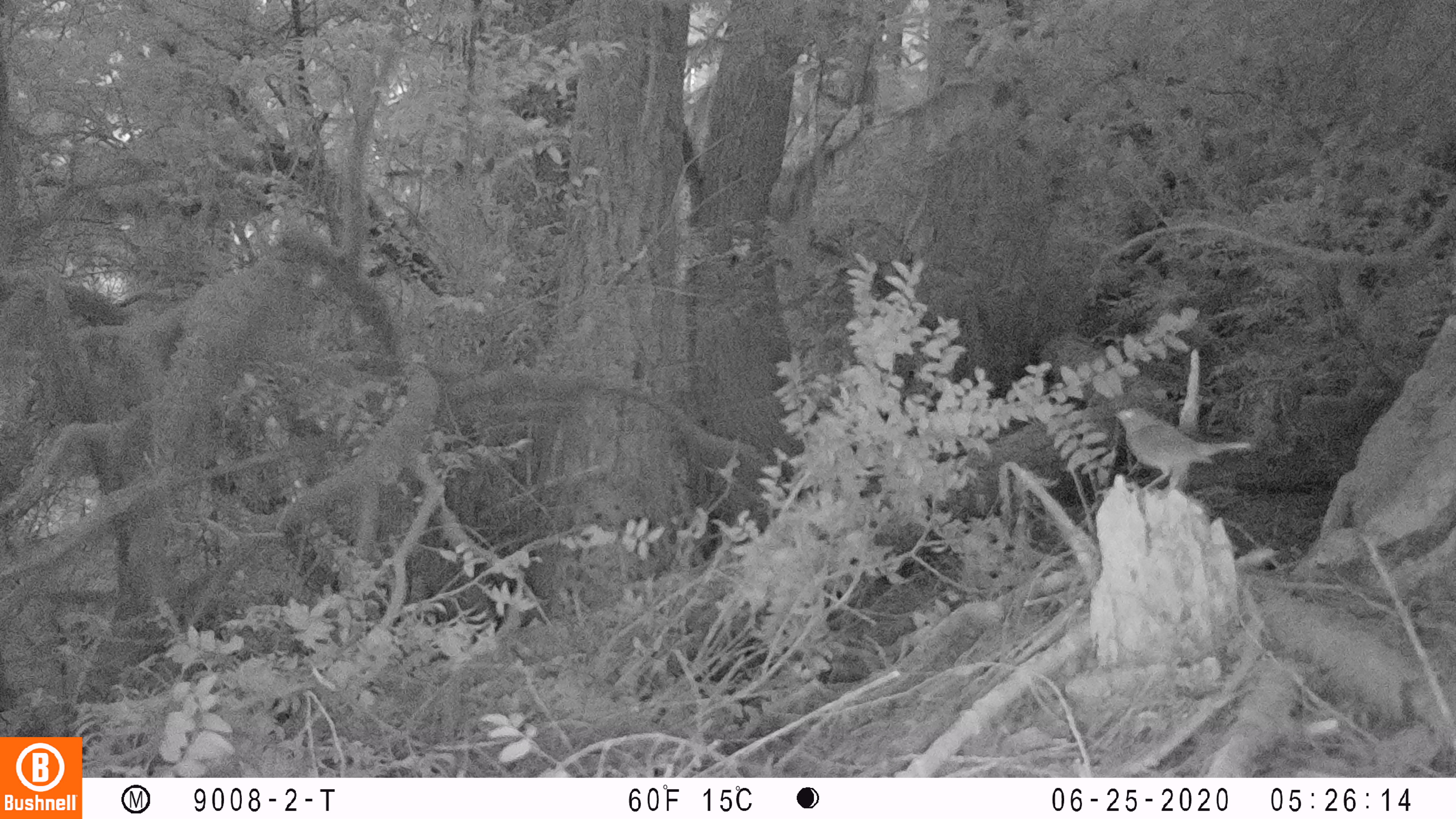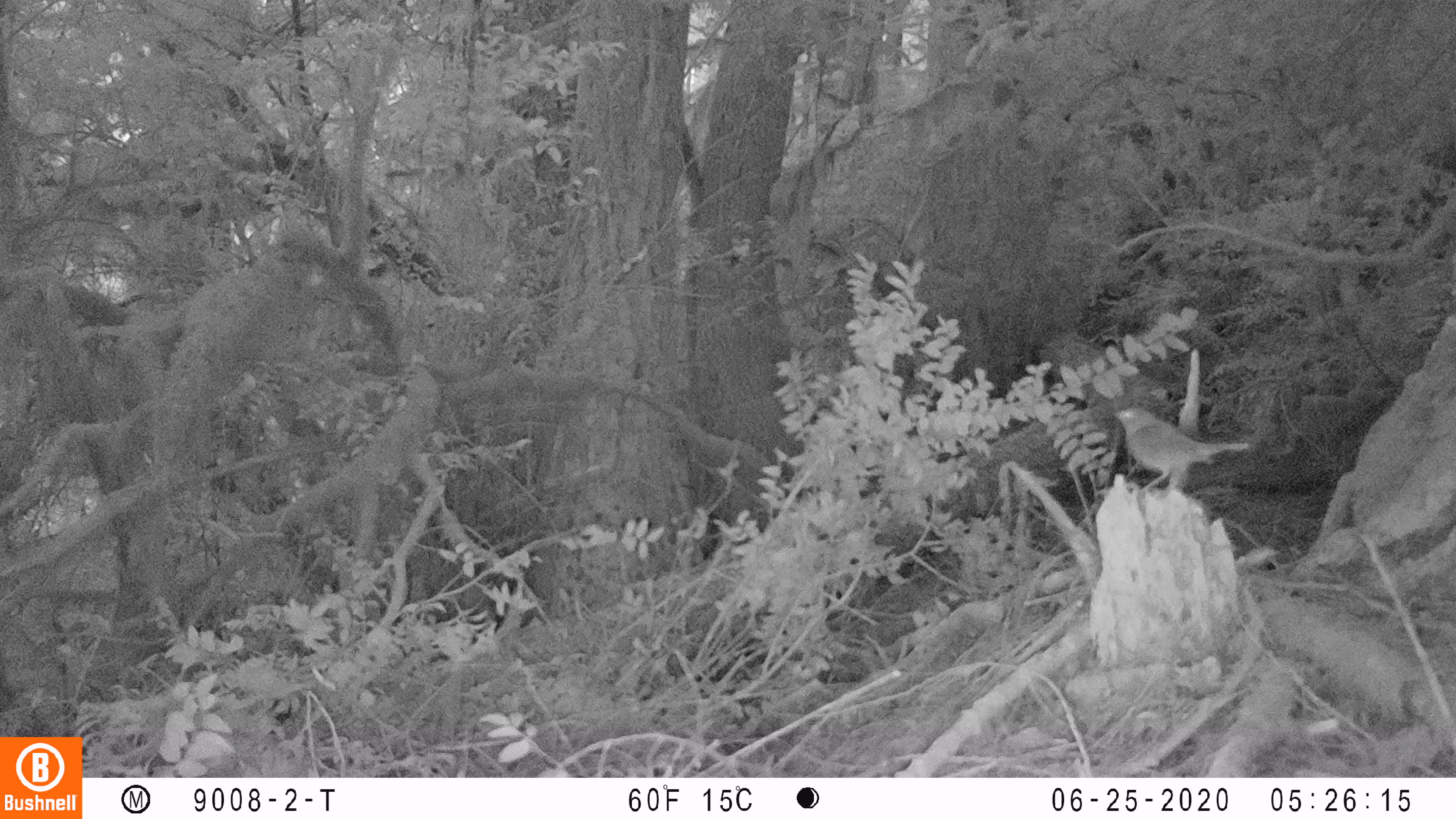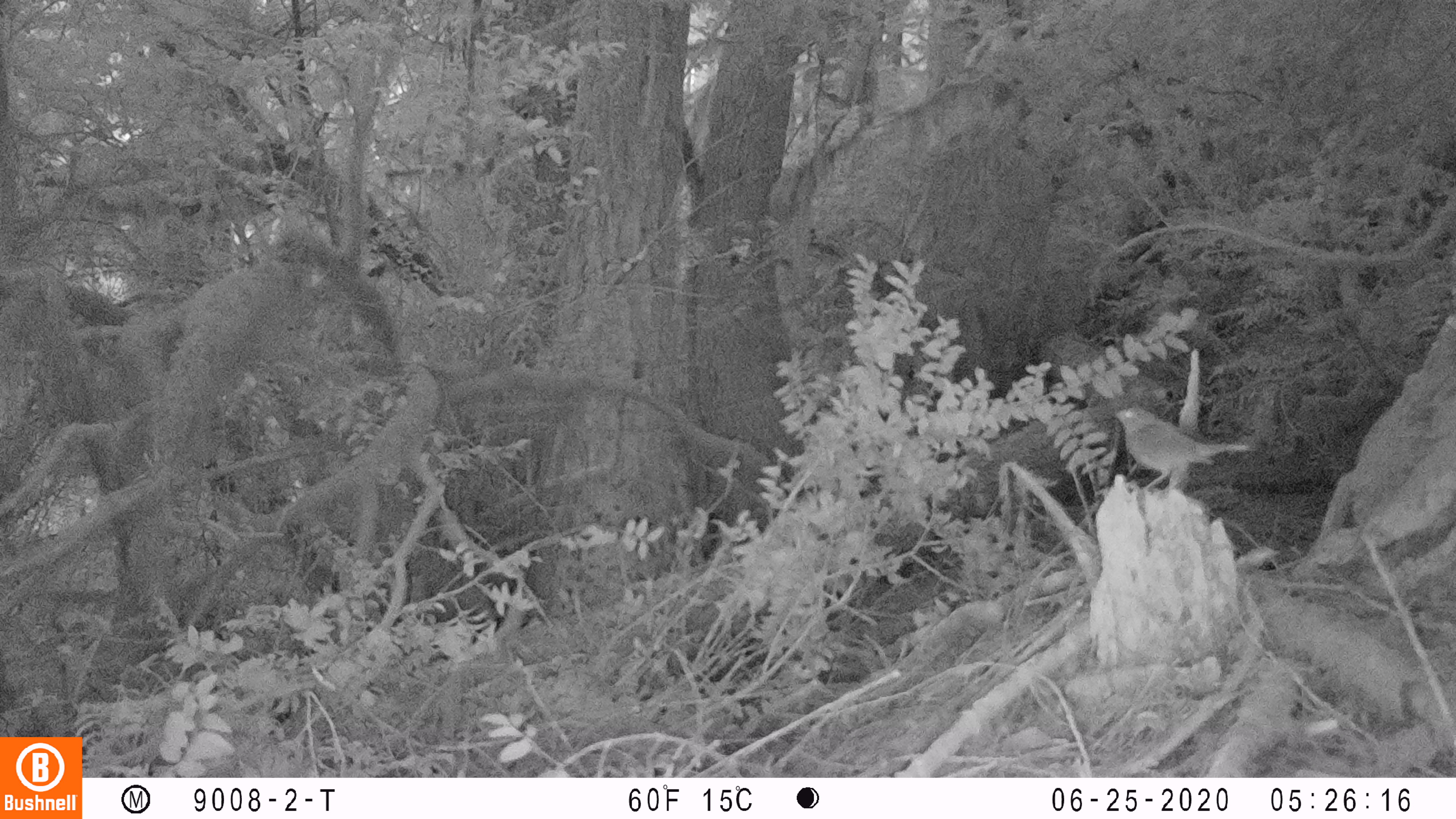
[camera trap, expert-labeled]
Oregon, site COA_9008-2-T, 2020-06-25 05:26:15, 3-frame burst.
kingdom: Animalia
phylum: Chordata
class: Aves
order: Passeriformes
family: Turdidae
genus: Catharus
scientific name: Catharus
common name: brown thrushes and nightingale-thrushes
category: catharus species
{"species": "catharus species (brown thrushes and nightingale-thrushes) (Catharus)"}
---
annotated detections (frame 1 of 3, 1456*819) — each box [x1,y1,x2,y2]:
catharus species: [1103,397,1279,515]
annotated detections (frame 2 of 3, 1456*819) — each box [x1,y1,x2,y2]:
catharus species: [1098,393,1265,512]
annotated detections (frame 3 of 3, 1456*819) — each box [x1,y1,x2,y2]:
catharus species: [1100,396,1260,512]